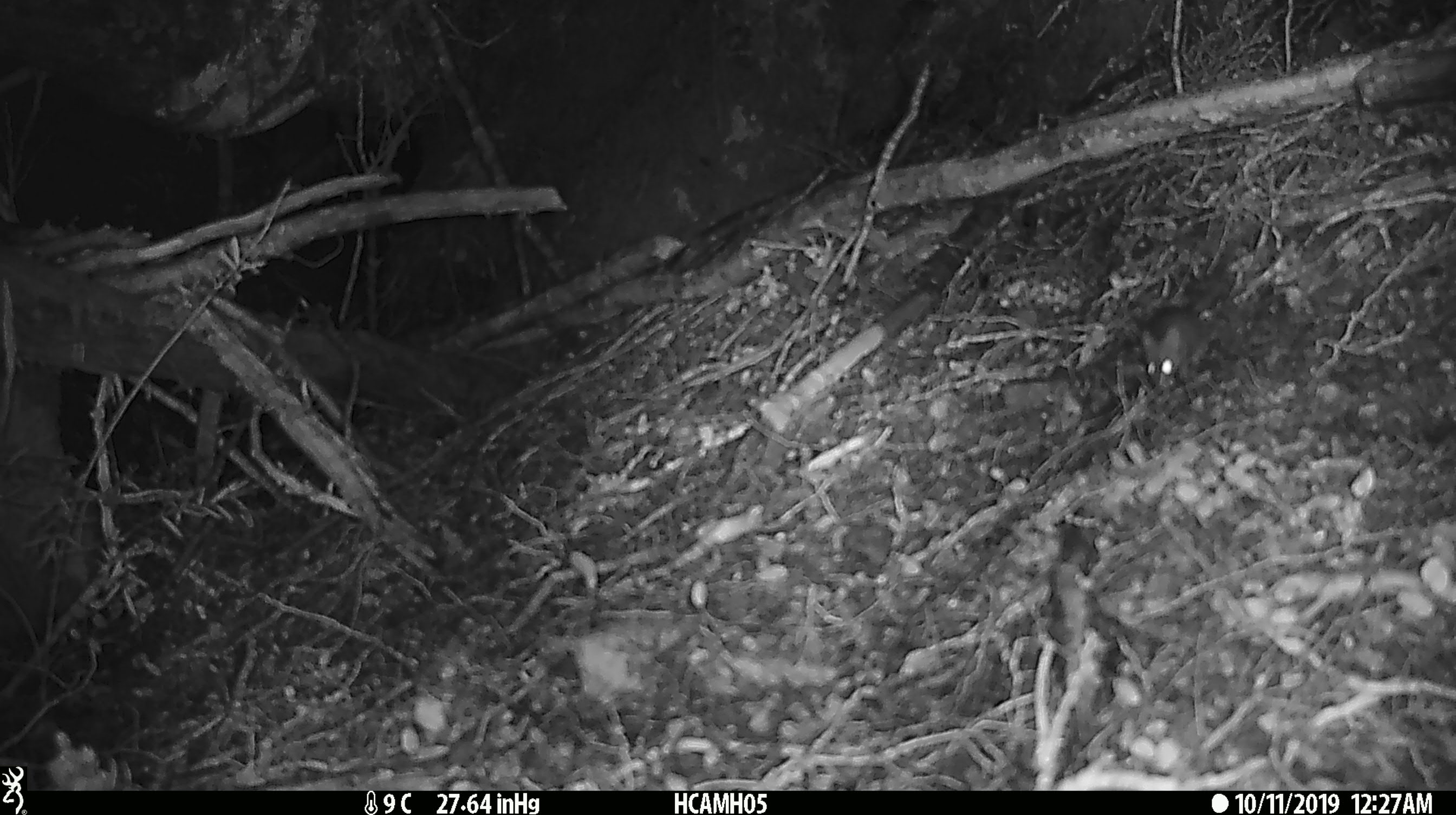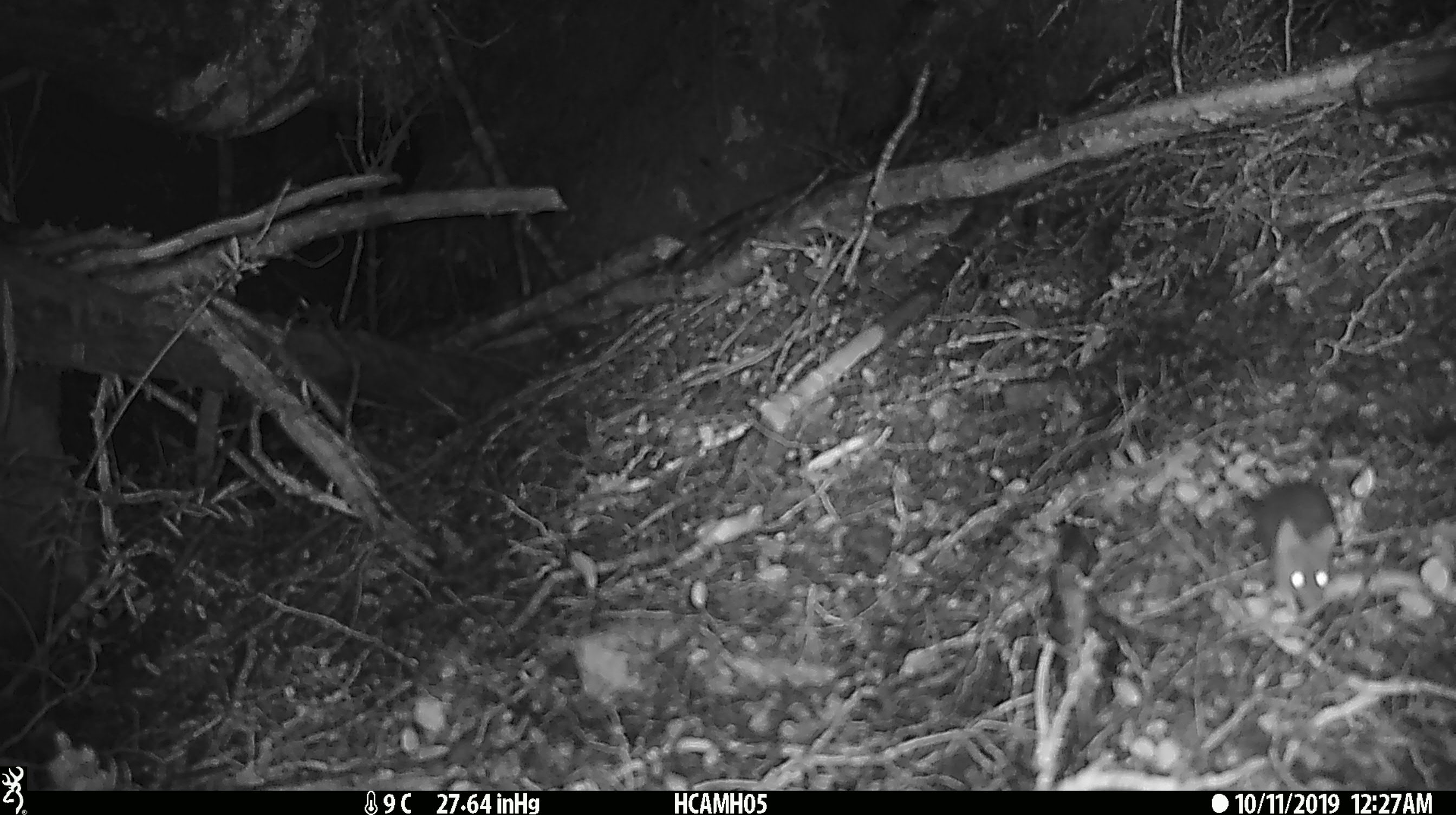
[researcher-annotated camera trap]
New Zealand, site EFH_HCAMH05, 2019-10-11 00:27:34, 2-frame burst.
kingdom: Animalia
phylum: Chordata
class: Mammalia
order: Rodentia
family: Muridae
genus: Mus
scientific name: Mus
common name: mouse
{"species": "mouse (Mus)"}